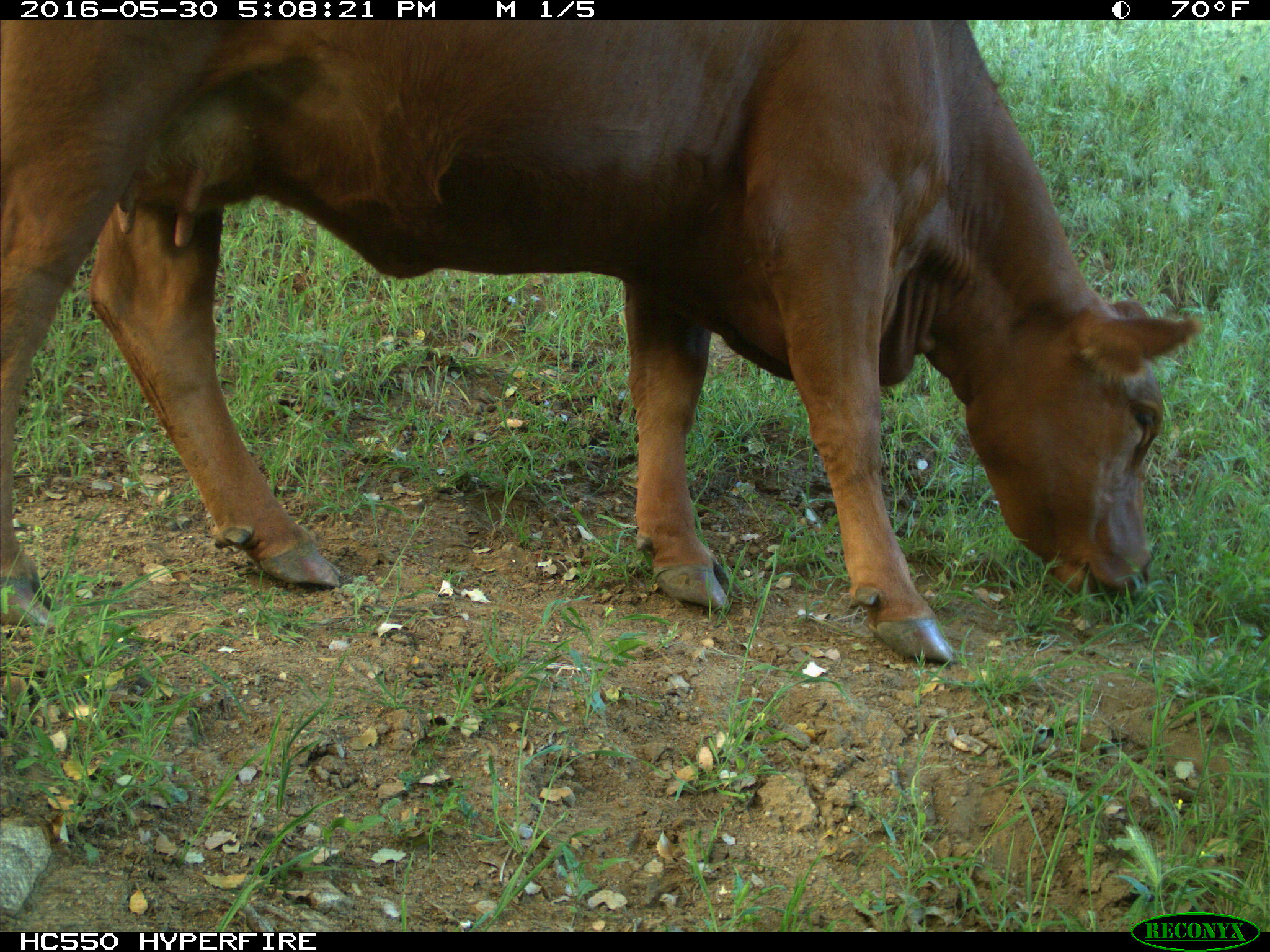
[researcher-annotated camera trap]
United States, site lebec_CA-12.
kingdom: Animalia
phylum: Chordata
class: Mammalia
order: Artiodactyla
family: Bovidae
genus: Bos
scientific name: Bos taurus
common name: domestic cow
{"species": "Bos taurus (domestic cow)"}